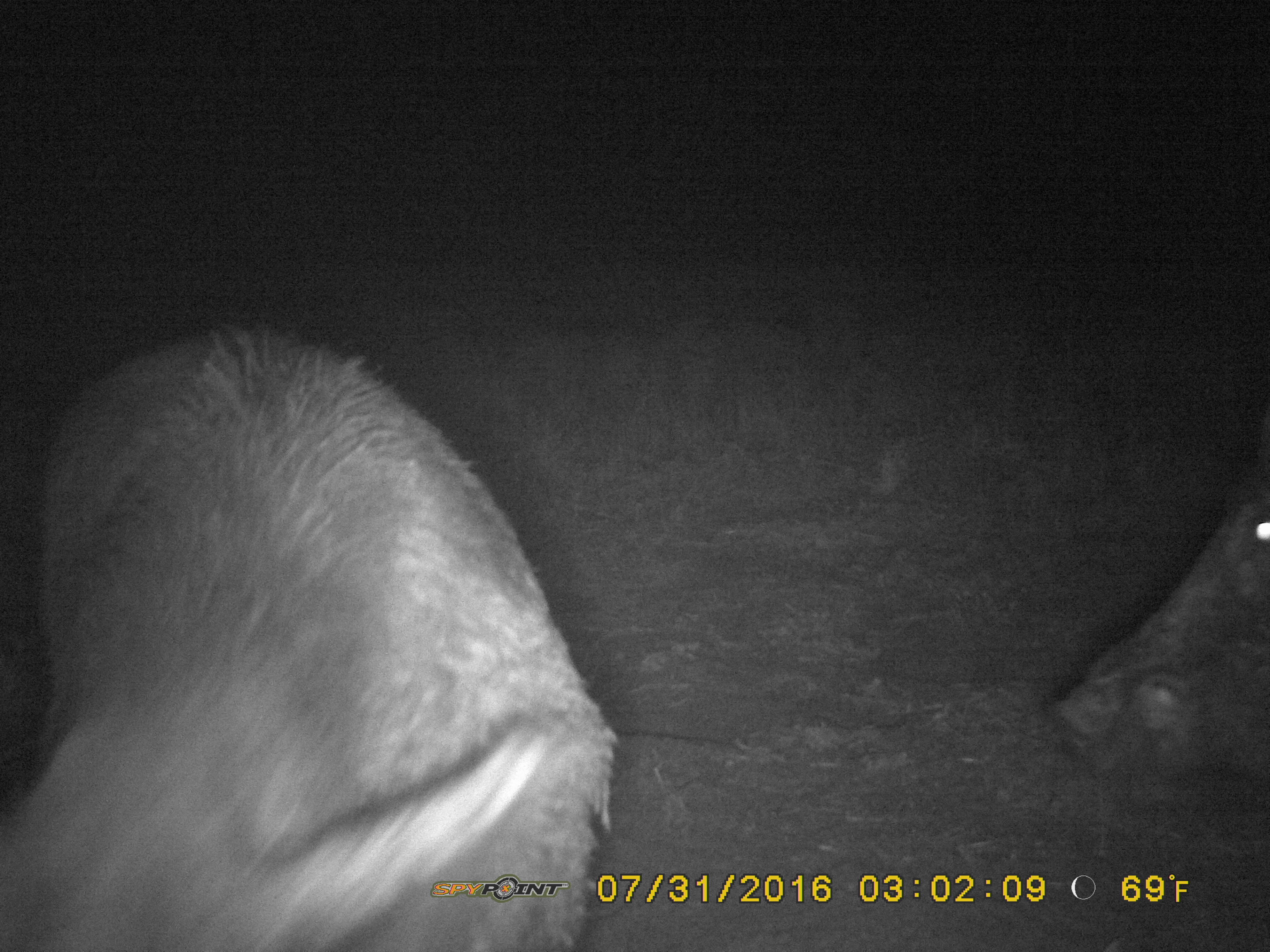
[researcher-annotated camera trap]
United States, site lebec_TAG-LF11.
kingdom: Animalia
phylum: Chordata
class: Mammalia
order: Artiodactyla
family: Suidae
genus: Sus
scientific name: Sus scrofa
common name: wild boar